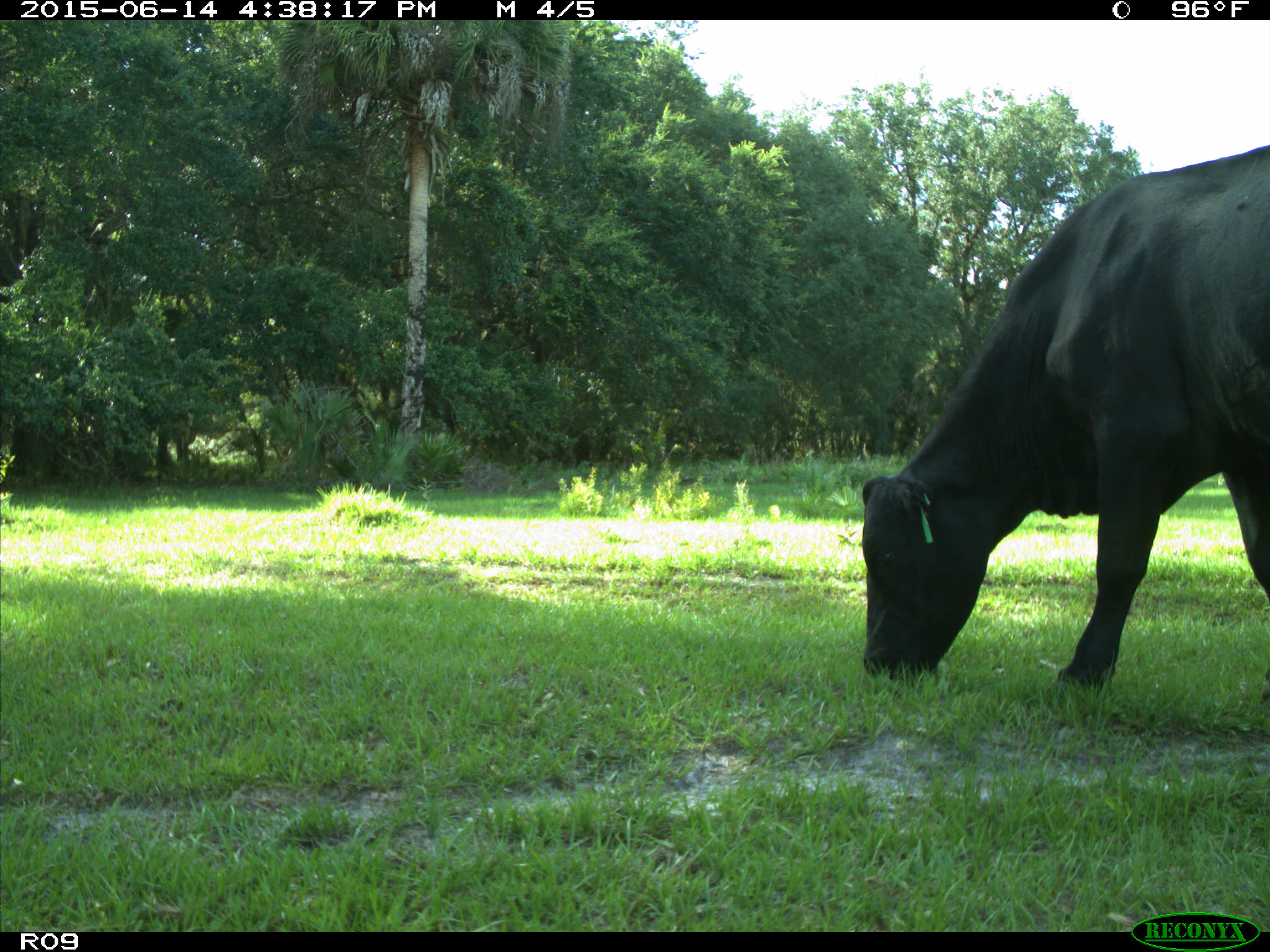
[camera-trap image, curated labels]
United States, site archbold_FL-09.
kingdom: Animalia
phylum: Chordata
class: Mammalia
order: Artiodactyla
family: Bovidae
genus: Bos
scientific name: Bos taurus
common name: domestic cow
Bos taurus (domestic cow).